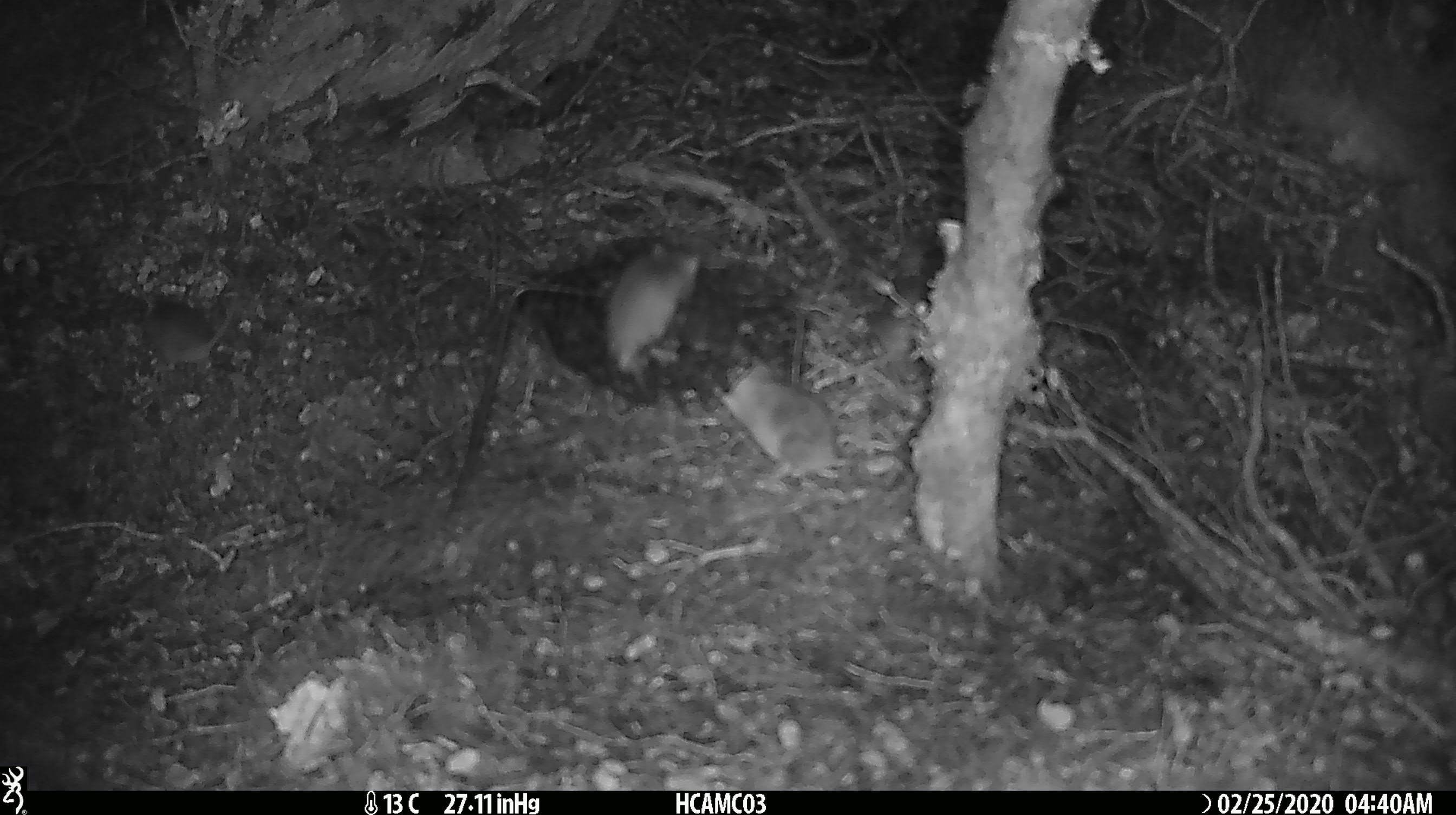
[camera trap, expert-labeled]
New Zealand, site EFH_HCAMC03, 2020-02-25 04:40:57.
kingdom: Animalia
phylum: Chordata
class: Mammalia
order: Rodentia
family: Muridae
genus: Mus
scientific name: Mus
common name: mouse